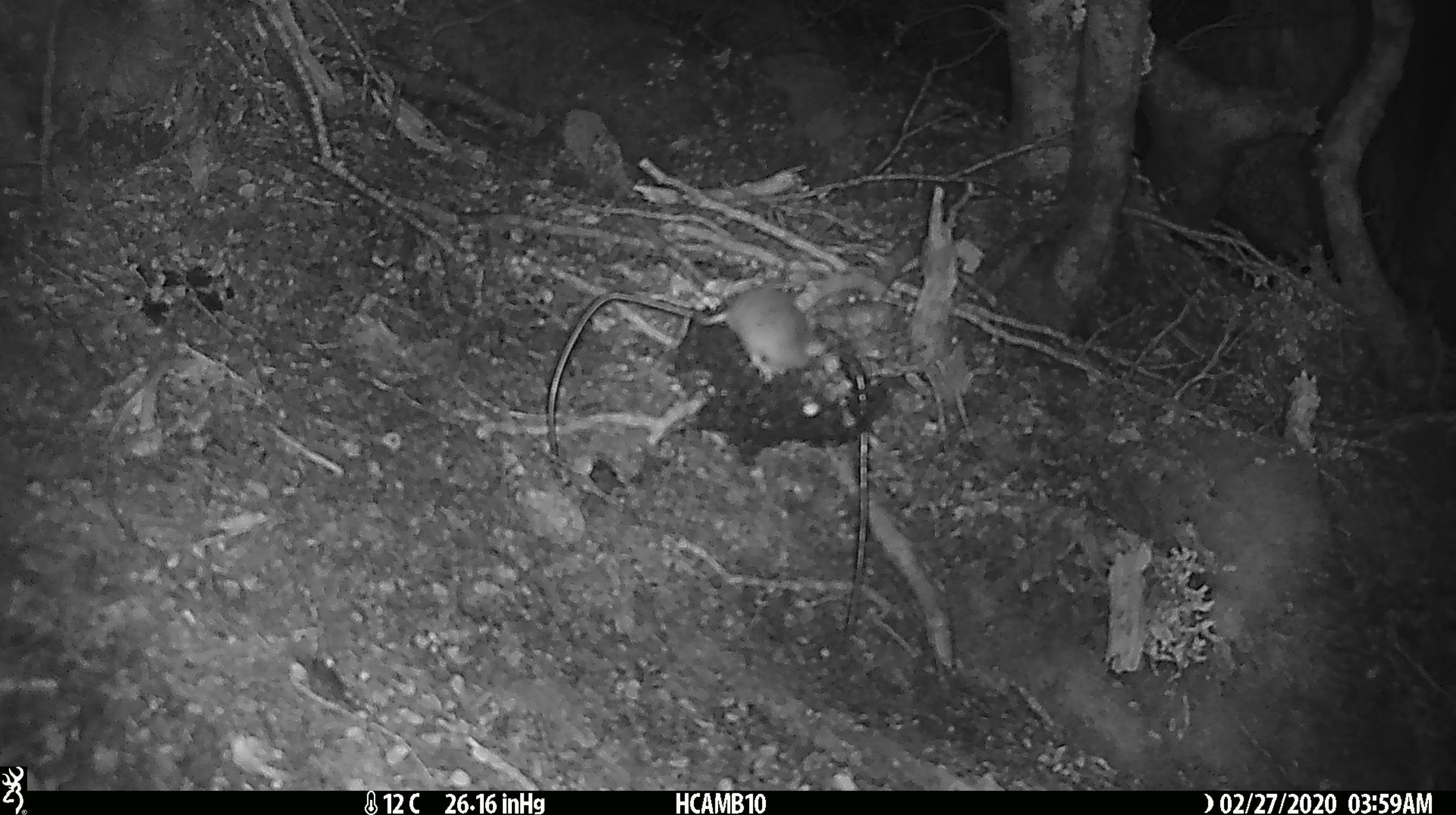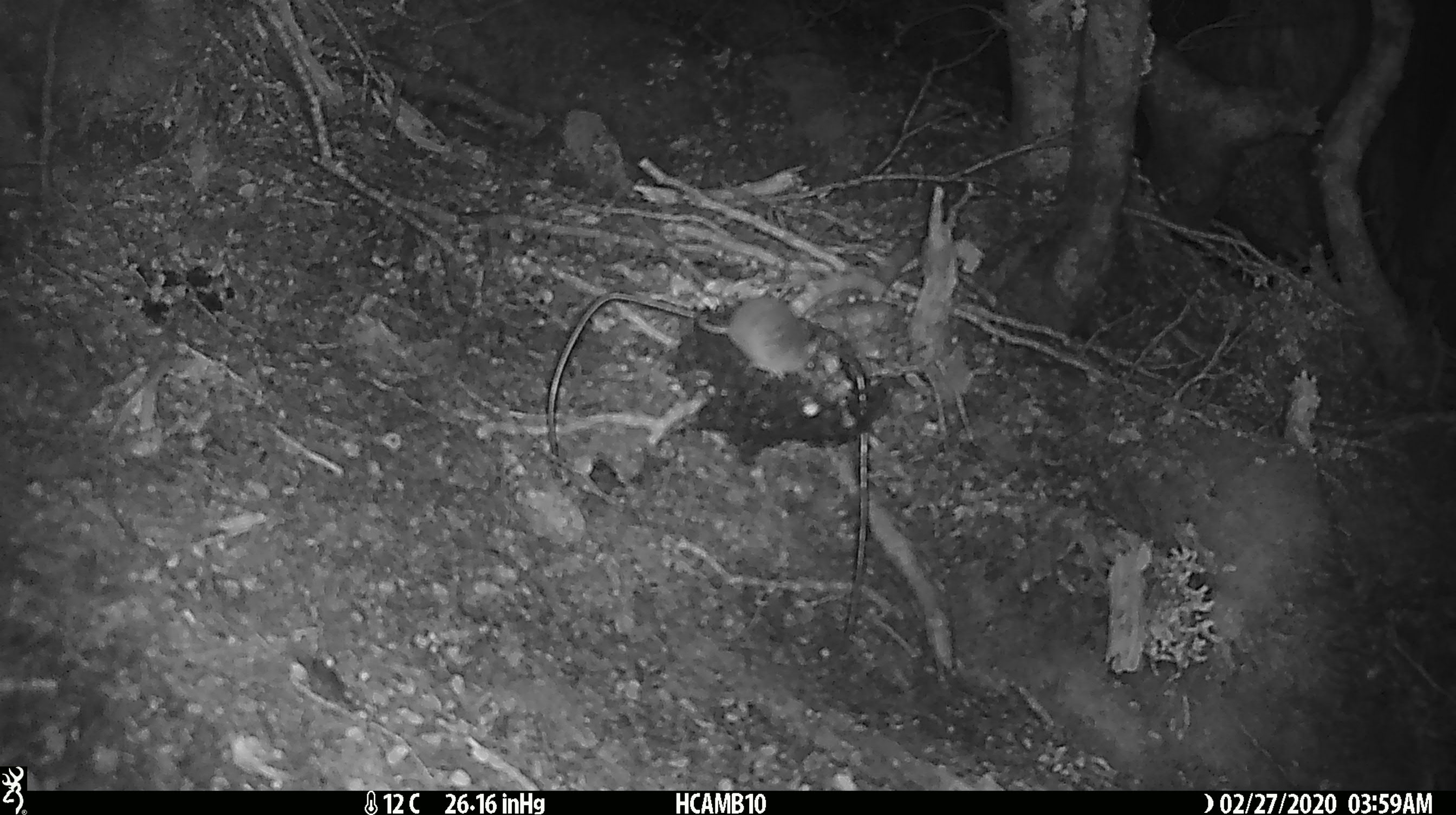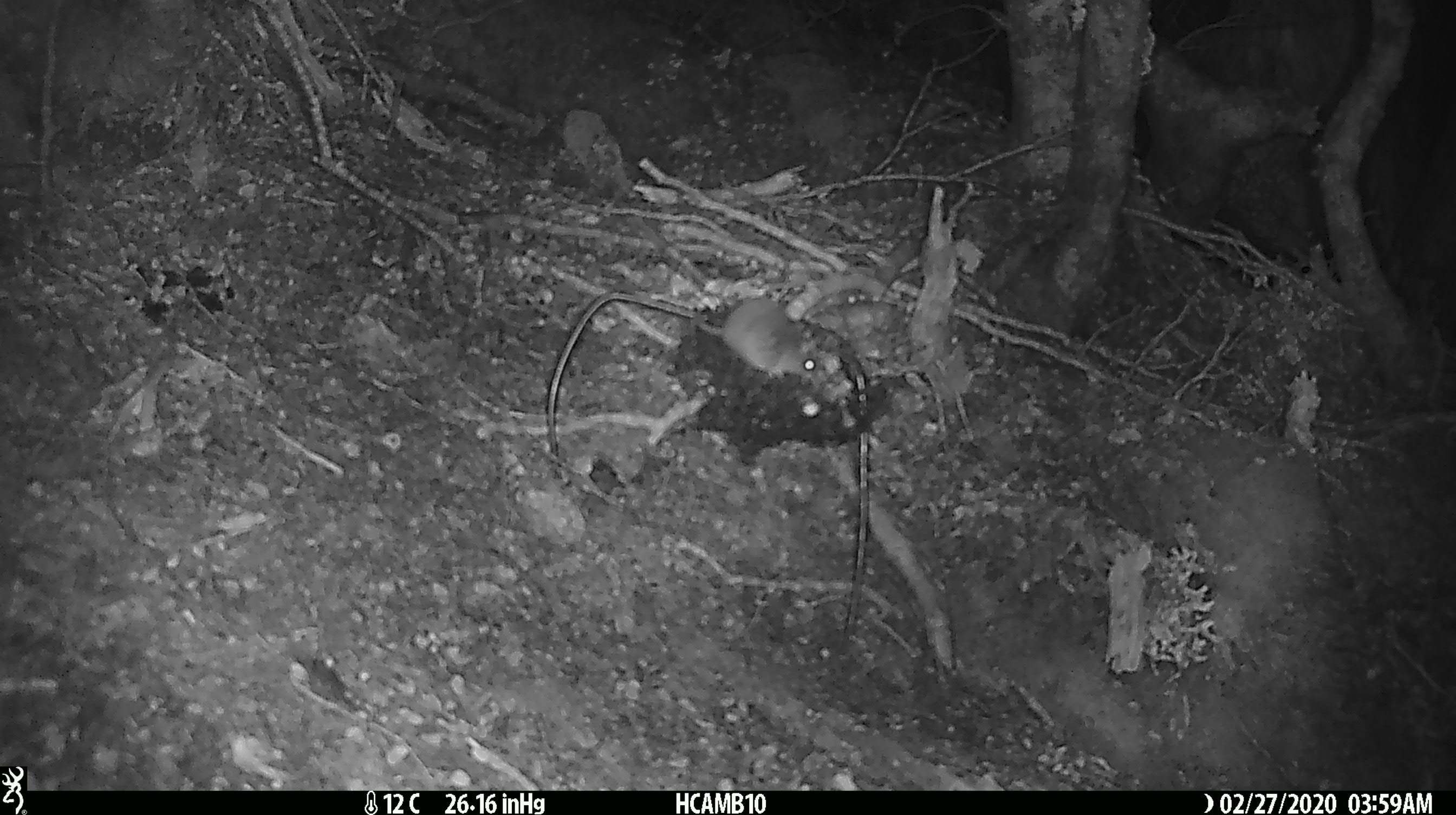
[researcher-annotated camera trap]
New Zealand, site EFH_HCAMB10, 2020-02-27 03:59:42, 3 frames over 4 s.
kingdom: Animalia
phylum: Chordata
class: Mammalia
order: Rodentia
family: Muridae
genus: Mus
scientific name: Mus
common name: mouse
Mouse (Mus).